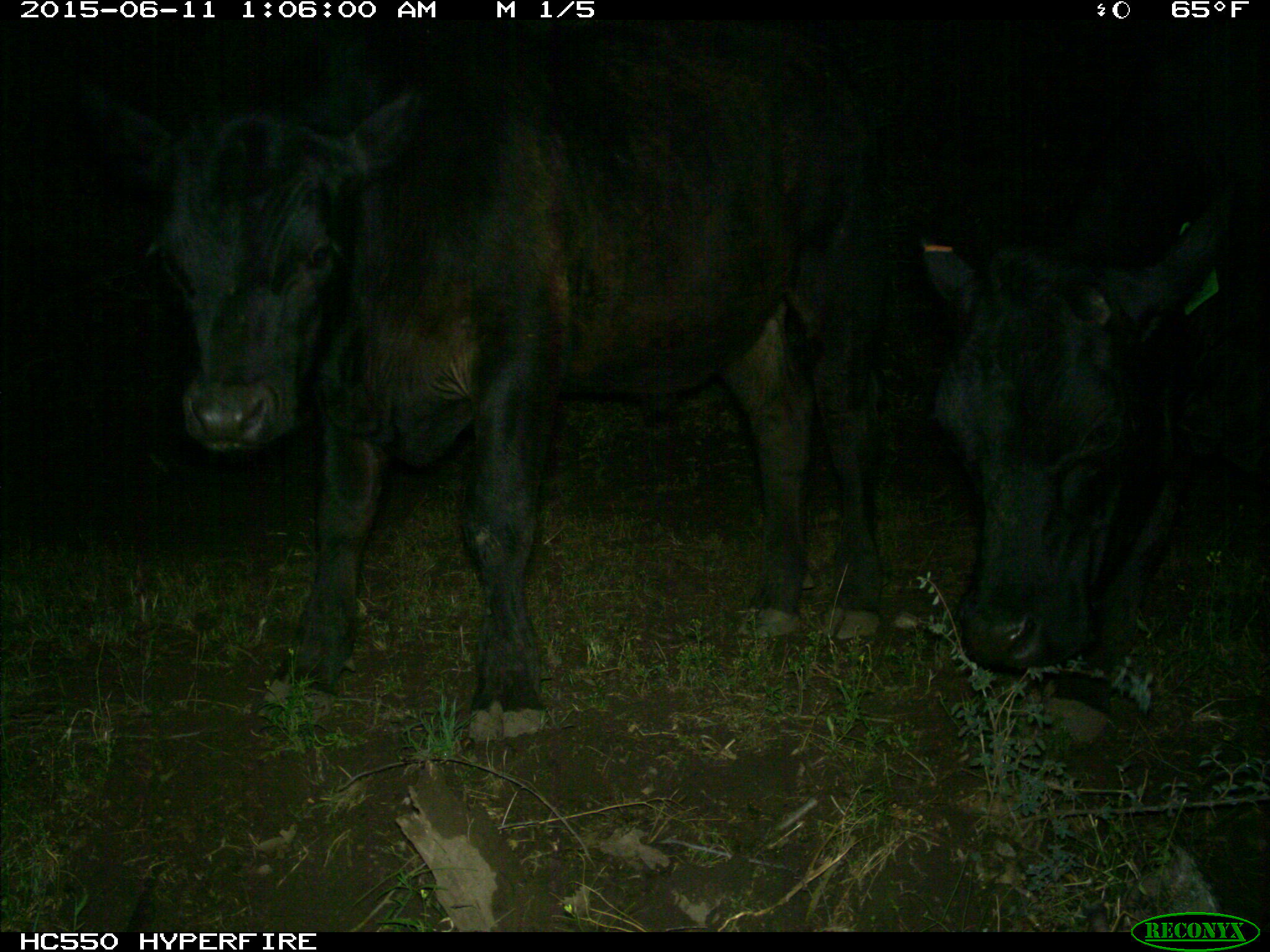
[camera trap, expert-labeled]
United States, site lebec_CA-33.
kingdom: Animalia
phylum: Chordata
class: Mammalia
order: Artiodactyla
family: Bovidae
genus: Bos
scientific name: Bos taurus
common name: domestic cow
Bos taurus (domestic cow).